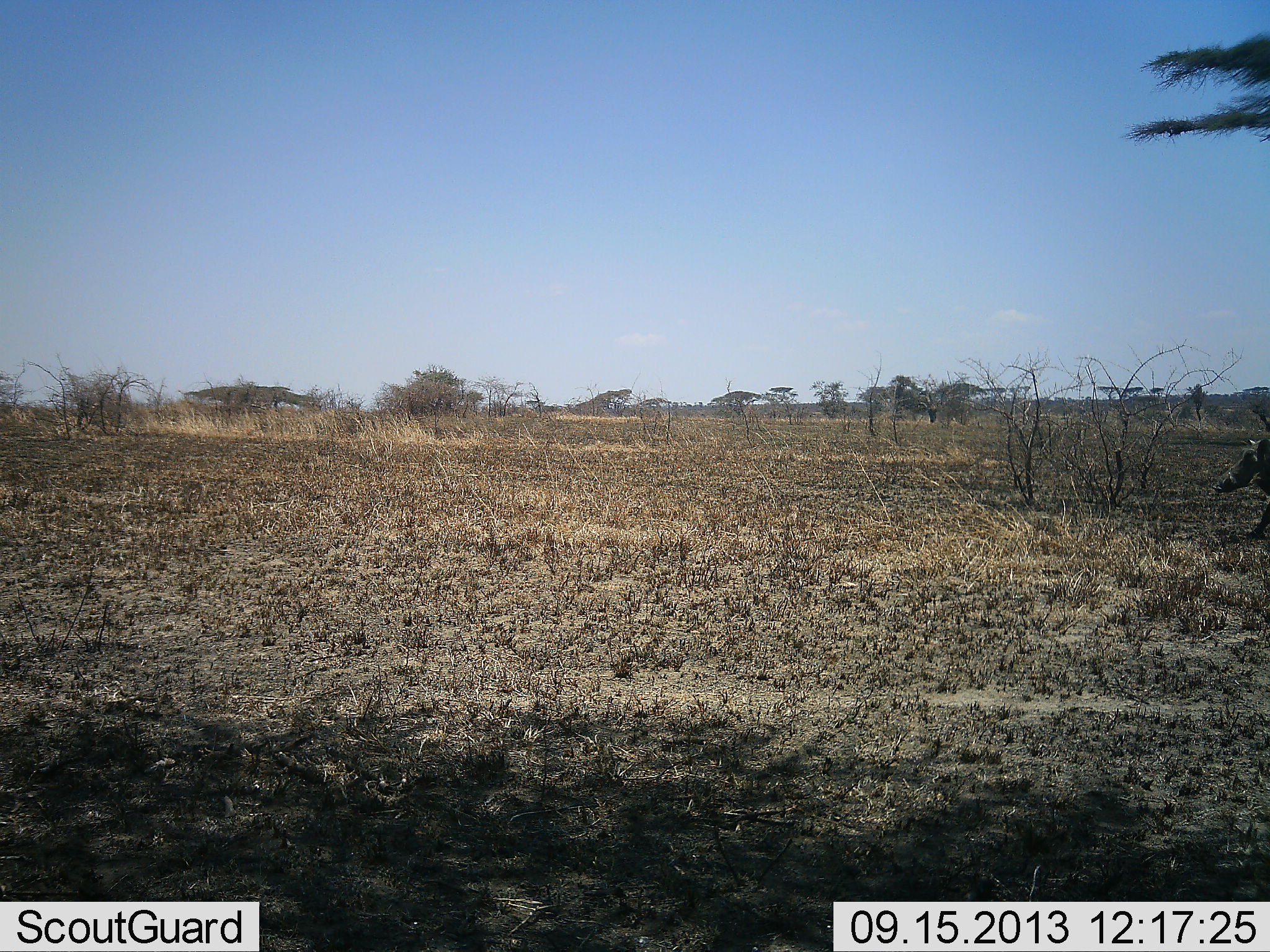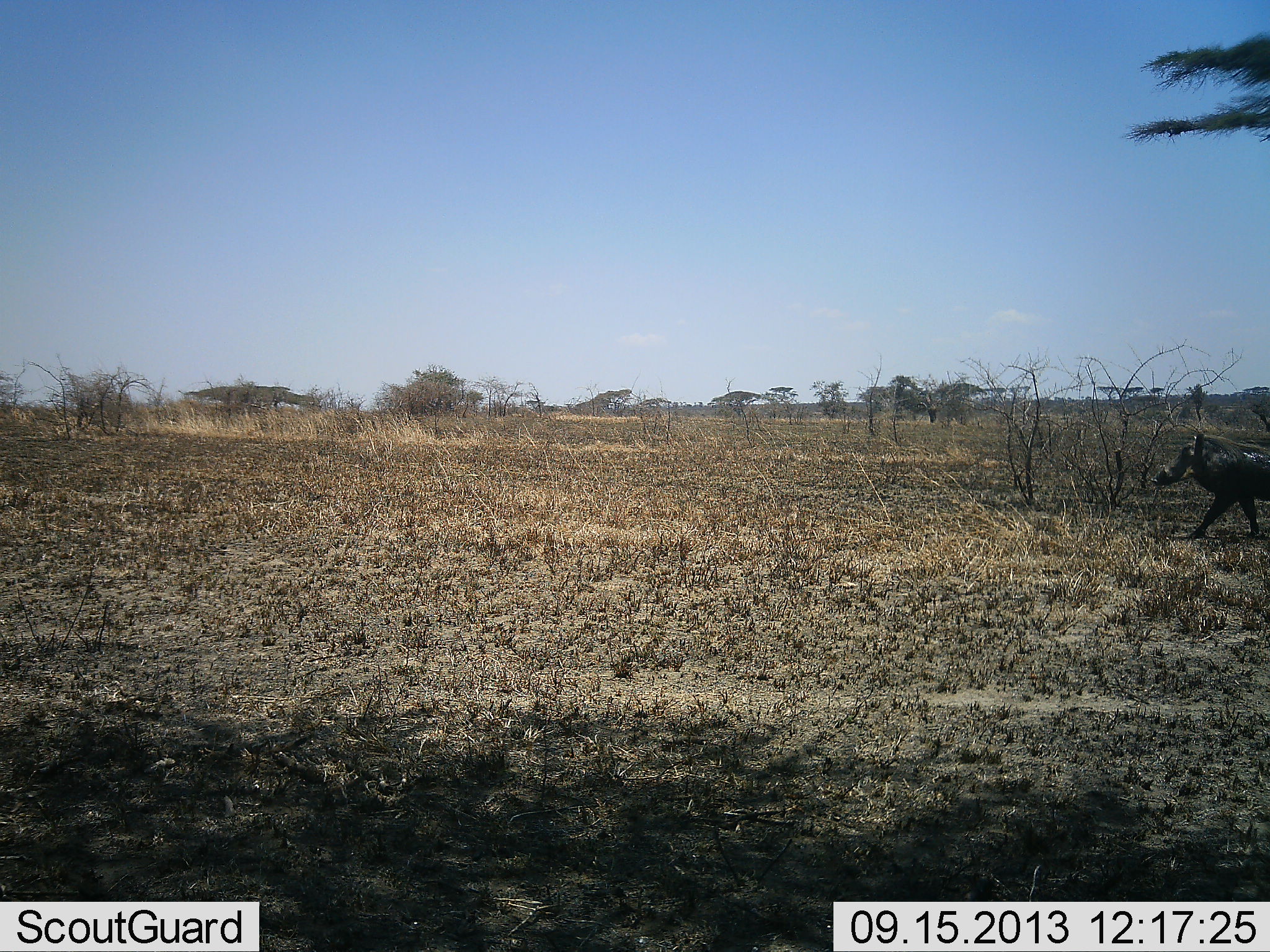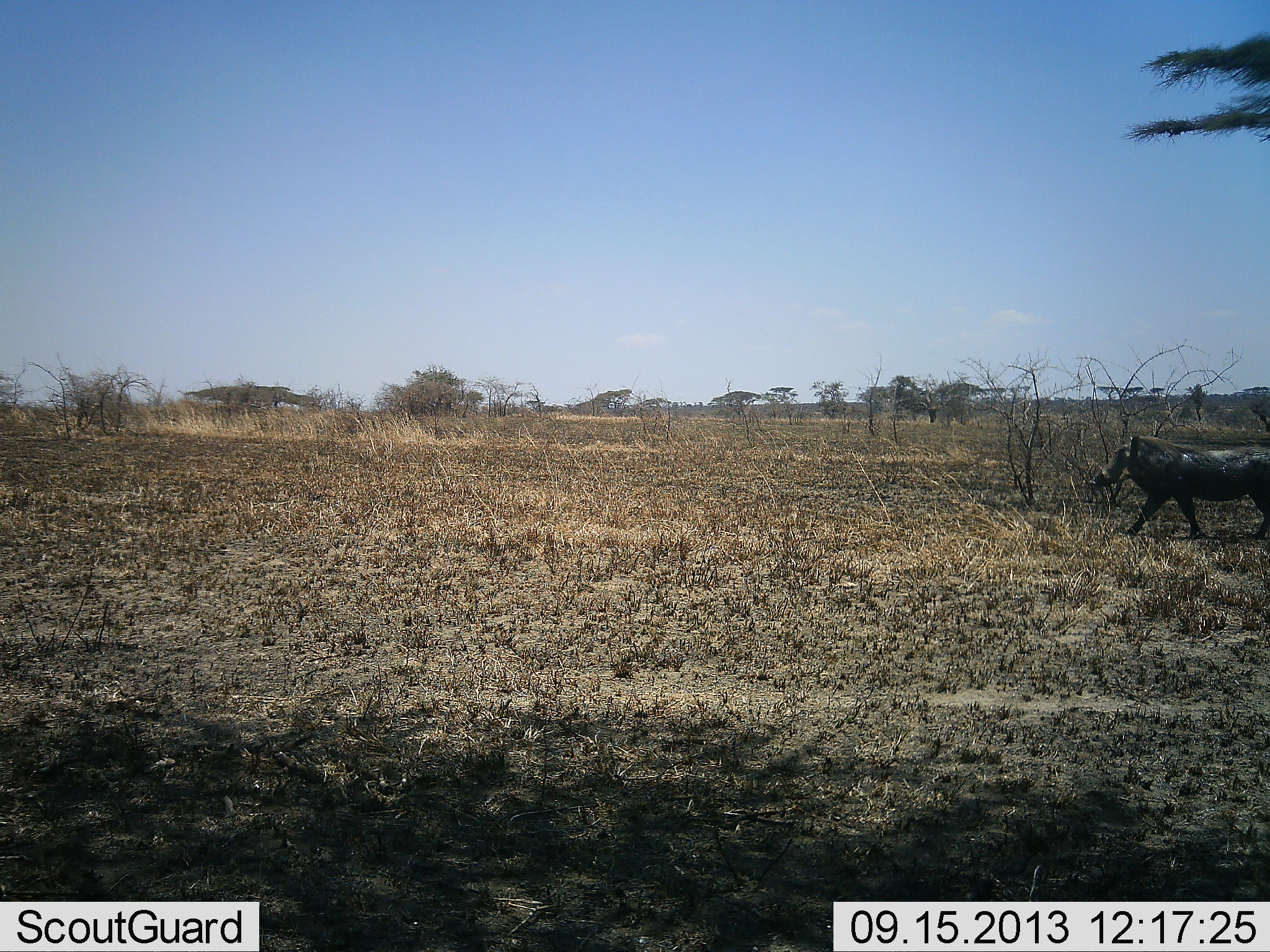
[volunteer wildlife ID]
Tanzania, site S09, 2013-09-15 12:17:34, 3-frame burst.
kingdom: Animalia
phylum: Chordata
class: Mammalia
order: Artiodactyla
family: Suidae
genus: Phacochoerus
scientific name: Phacochoerus africanus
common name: warthog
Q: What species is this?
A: Warthog (Phacochoerus africanus).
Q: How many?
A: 1.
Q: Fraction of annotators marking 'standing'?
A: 0%.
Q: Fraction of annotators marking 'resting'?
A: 0%.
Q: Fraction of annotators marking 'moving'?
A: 100%.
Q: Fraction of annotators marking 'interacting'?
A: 0%.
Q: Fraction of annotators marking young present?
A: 0%.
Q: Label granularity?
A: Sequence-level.